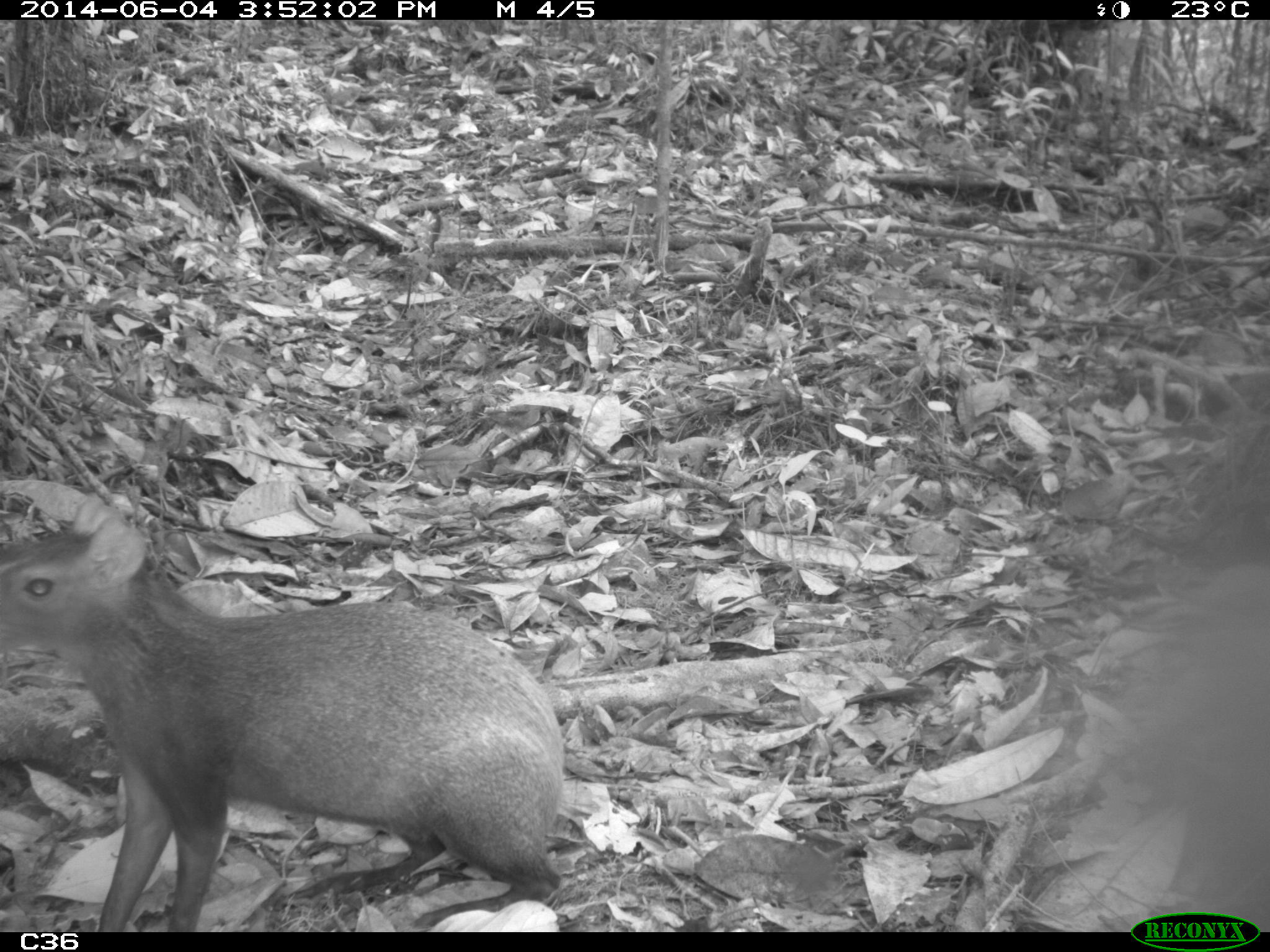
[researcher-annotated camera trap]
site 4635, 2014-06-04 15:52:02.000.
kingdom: Animalia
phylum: Chordata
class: Mammalia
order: Rodentia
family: Dasyproctidae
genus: Dasyprocta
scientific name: Dasyprocta leporina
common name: red-rumped agouti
Dasyprocta leporina (red-rumped agouti), count 1, age adult.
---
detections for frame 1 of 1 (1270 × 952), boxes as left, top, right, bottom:
dasyprocta leporina: 0, 499, 566, 930